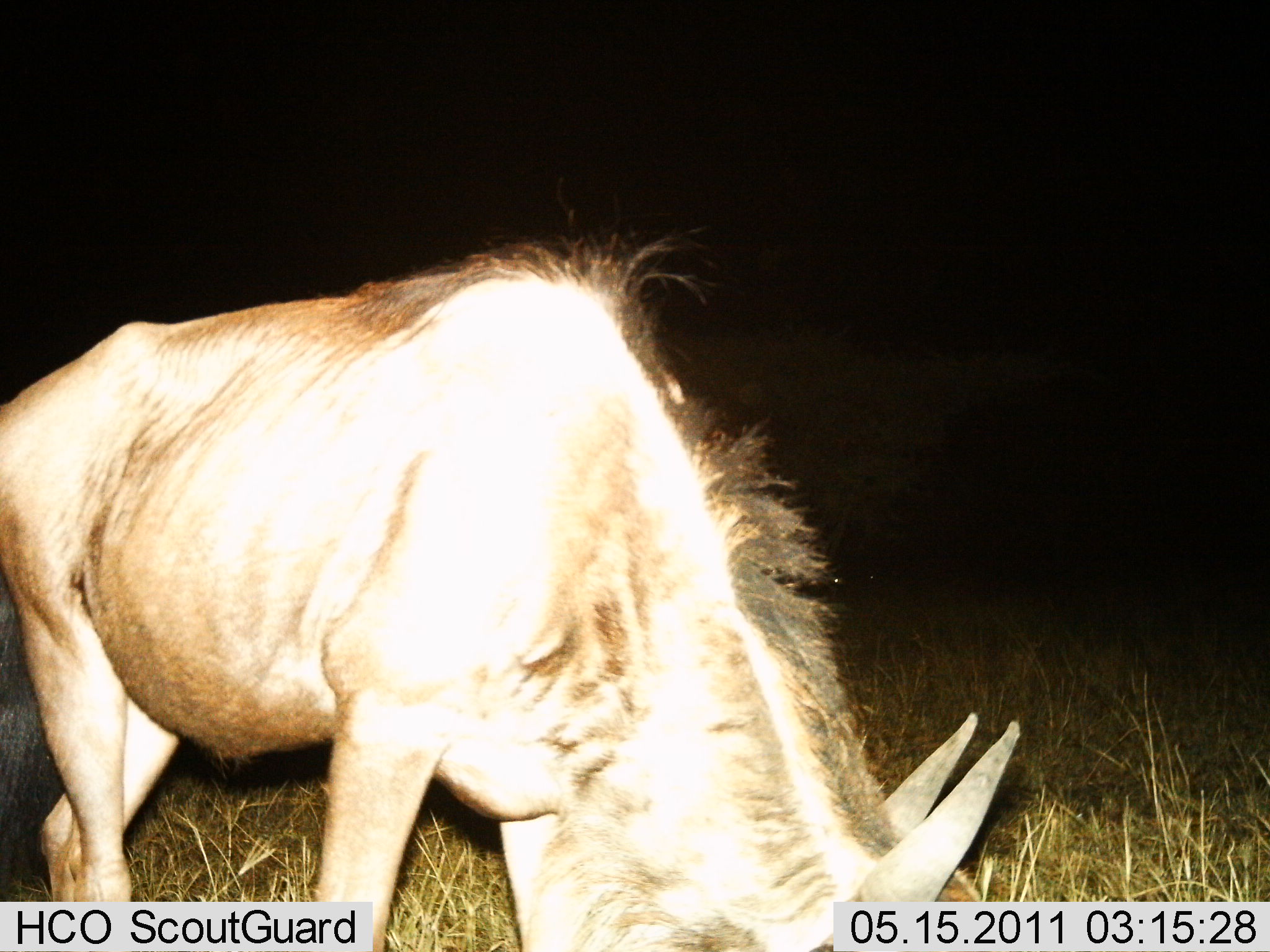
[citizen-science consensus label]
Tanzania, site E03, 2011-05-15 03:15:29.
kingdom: Animalia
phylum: Chordata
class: Mammalia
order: Artiodactyla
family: Bovidae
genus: Connochaetes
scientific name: Connochaetes taurinus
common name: blue wildebeest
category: wildebeest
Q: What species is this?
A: Wildebeest (blue wildebeest) (Connochaetes taurinus).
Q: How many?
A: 1.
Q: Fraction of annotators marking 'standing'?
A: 22%.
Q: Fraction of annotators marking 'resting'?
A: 0%.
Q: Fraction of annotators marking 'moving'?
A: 11%.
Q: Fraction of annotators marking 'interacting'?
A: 0%.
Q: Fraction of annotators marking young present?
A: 0%.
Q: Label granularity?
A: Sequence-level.